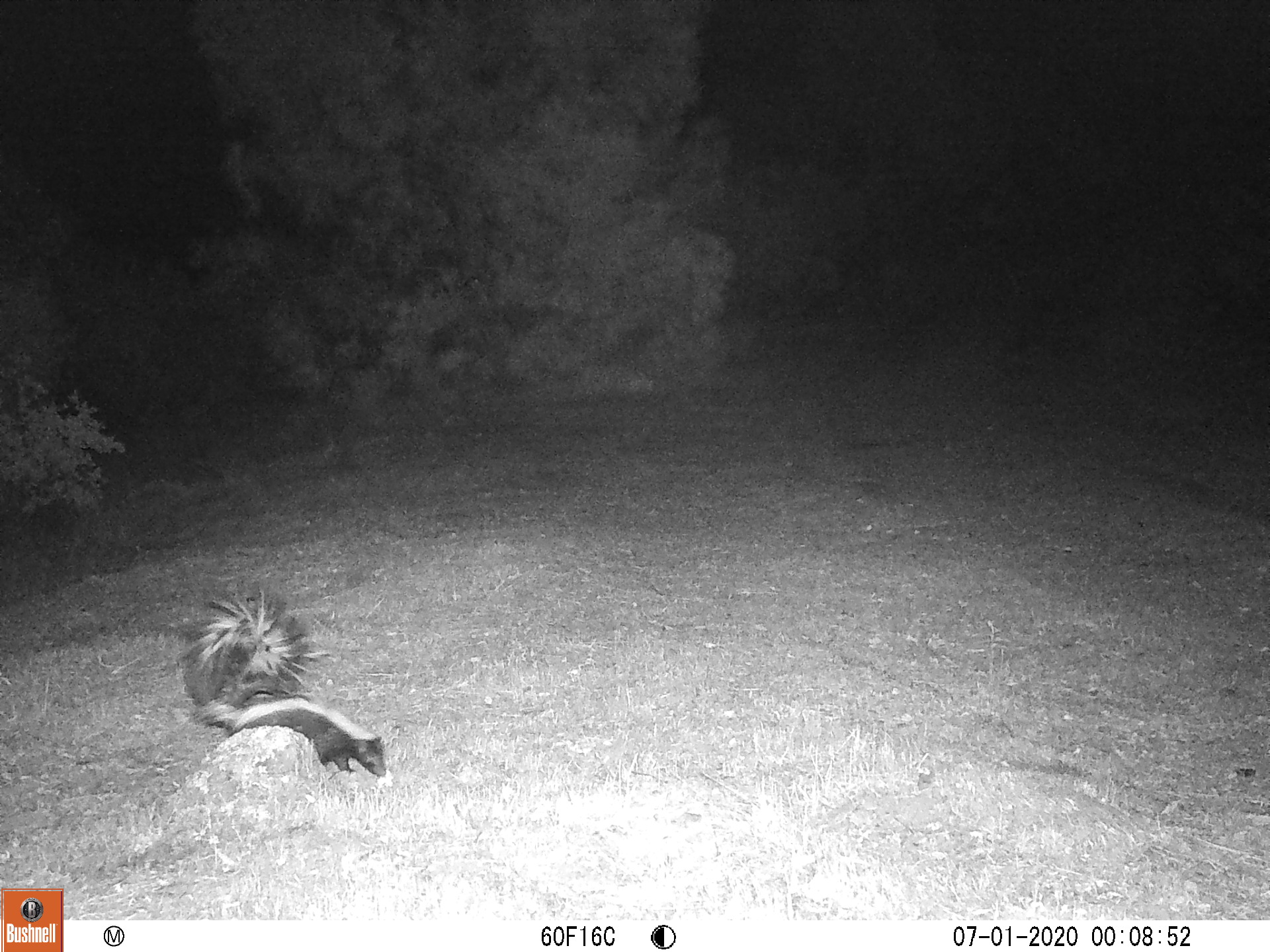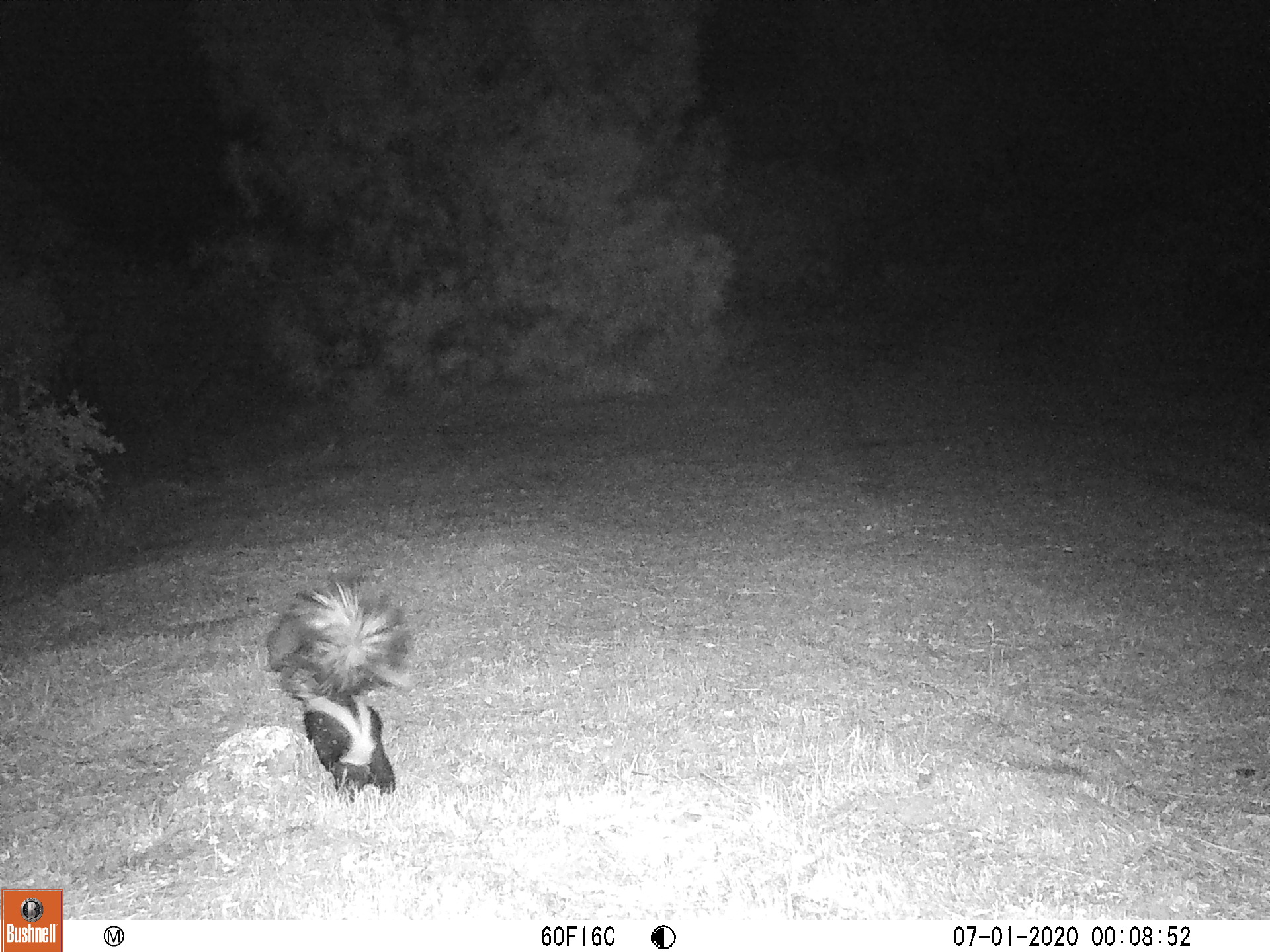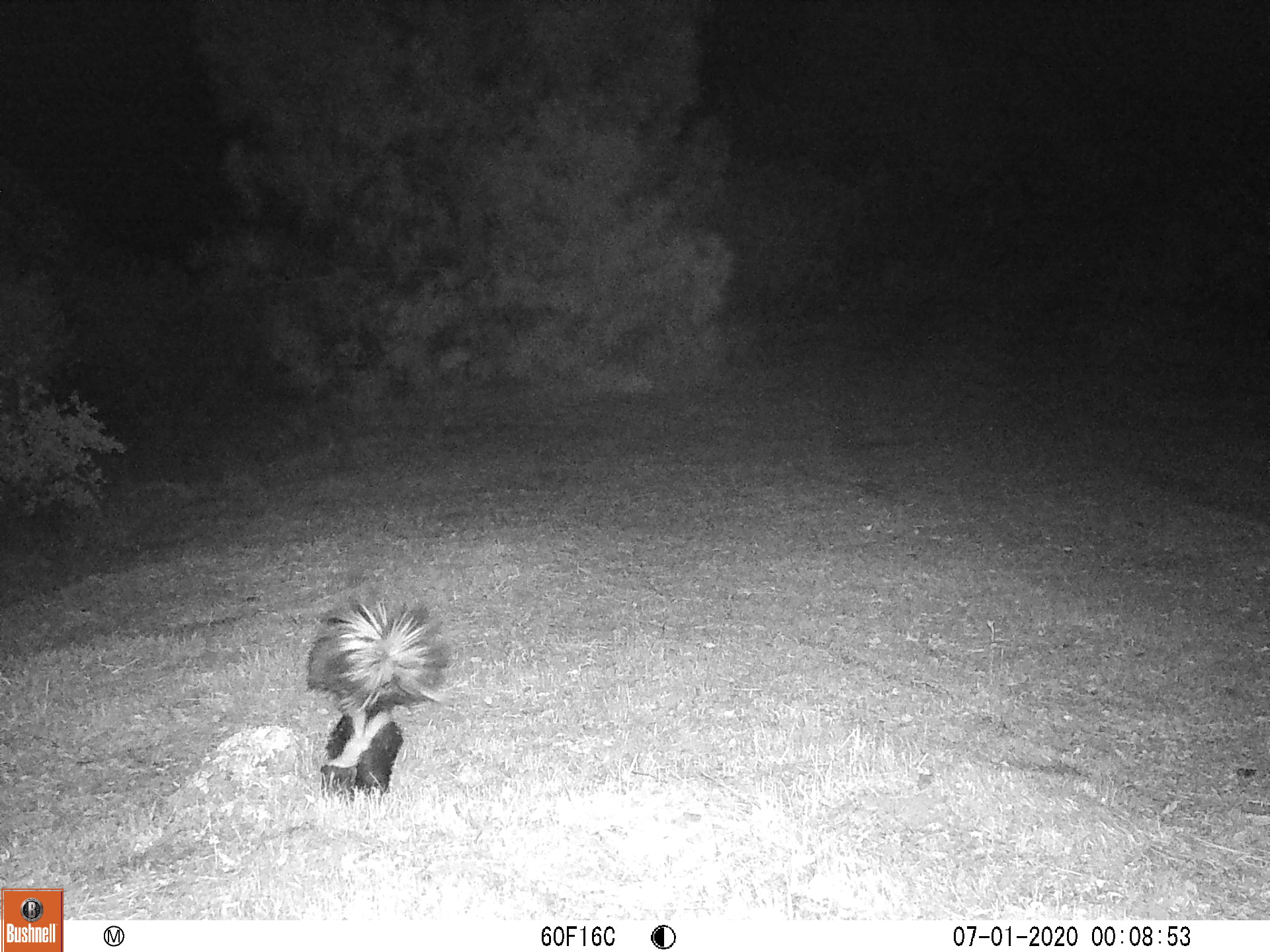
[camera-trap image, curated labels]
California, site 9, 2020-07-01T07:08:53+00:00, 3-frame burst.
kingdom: Animalia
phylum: Chordata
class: Mammalia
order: Carnivora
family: Mephitidae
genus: Mephitis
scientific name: Mephitis mephitis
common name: striped skunk